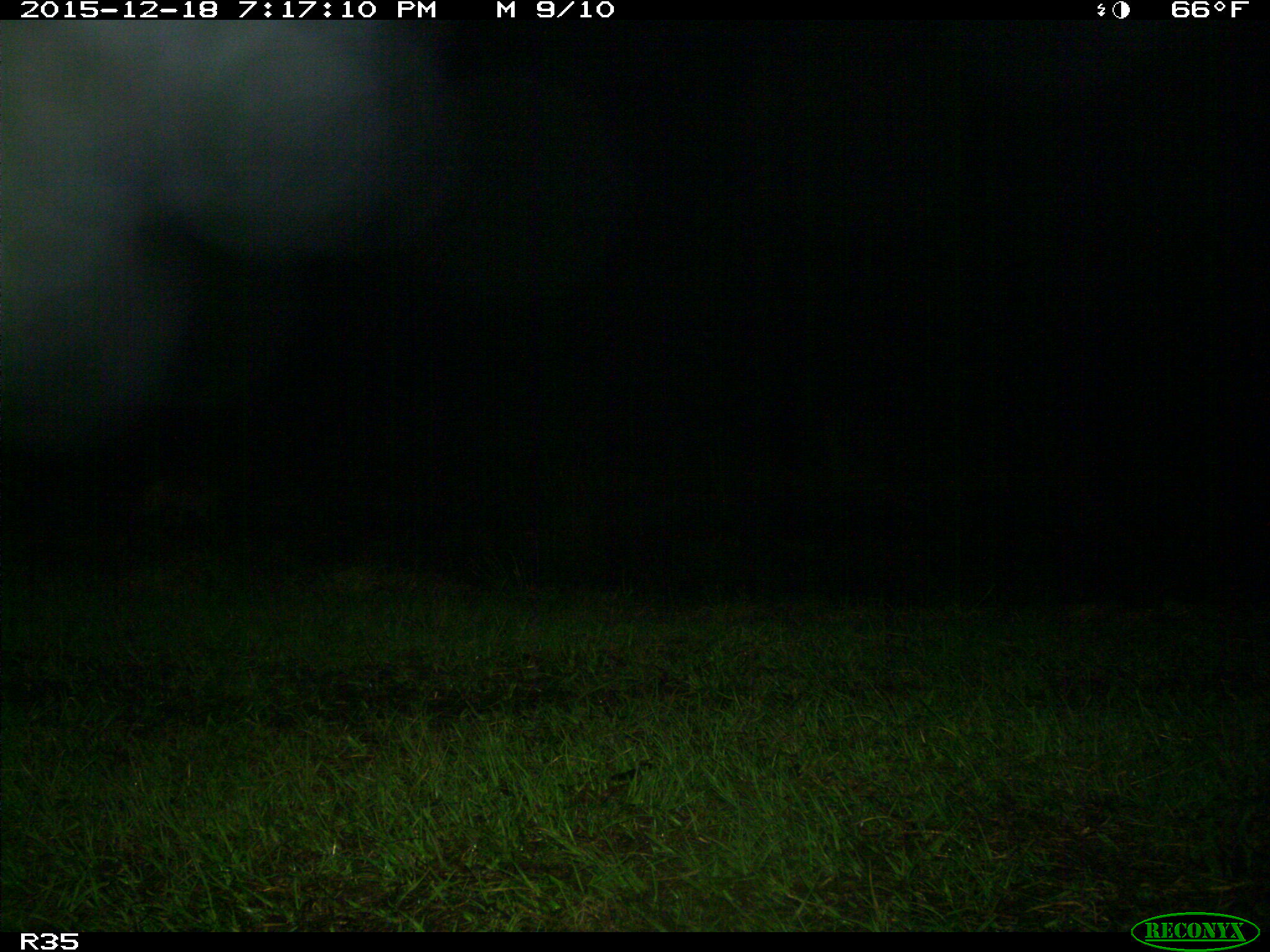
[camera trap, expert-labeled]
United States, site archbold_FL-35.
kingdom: Animalia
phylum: Chordata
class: Mammalia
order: Carnivora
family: Procyonidae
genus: Procyon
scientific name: Procyon lotor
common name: common raccoon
Procyon lotor (common raccoon).